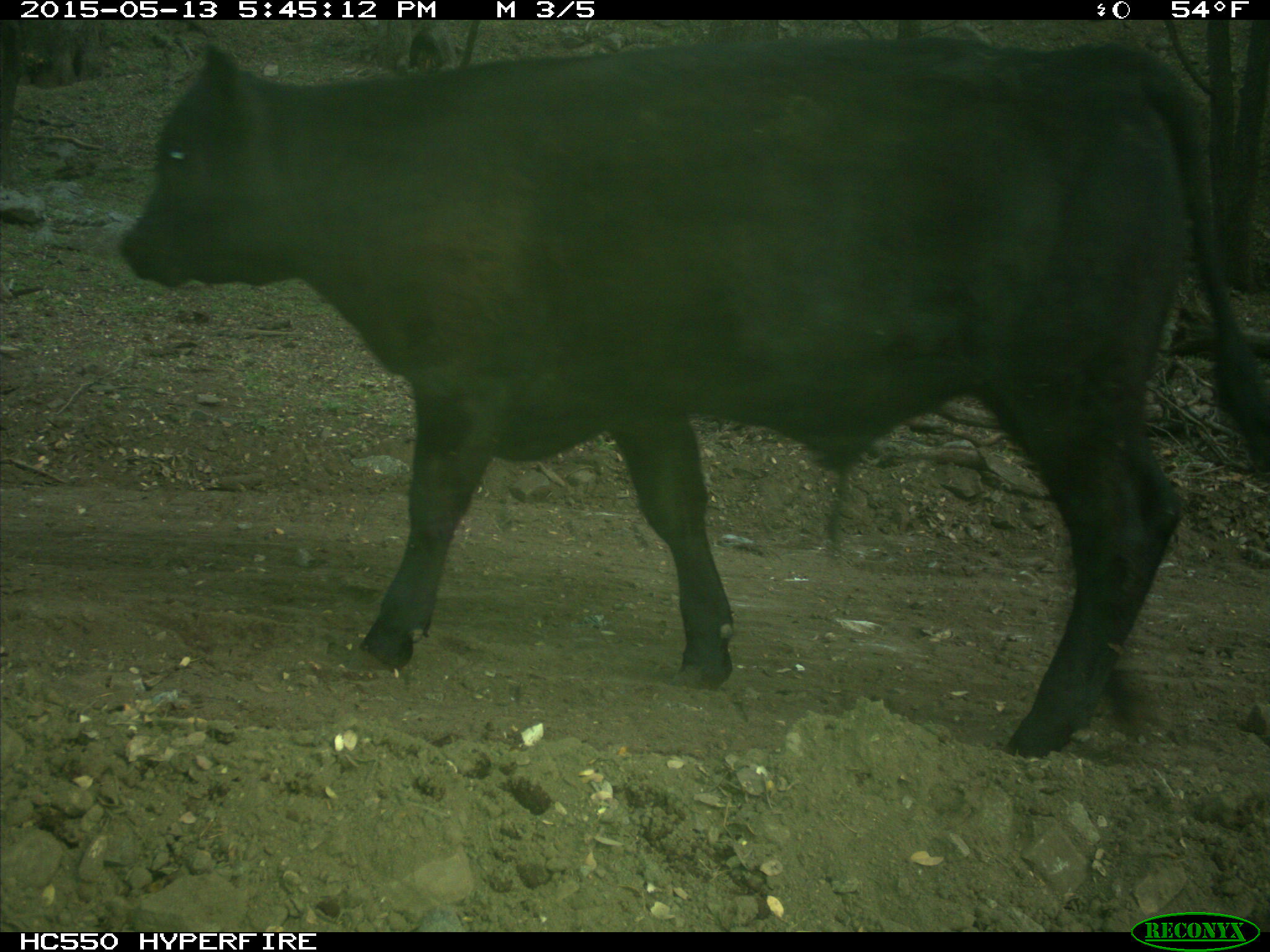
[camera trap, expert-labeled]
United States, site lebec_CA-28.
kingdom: Animalia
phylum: Chordata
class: Mammalia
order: Artiodactyla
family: Bovidae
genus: Bos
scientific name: Bos taurus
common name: domestic cow